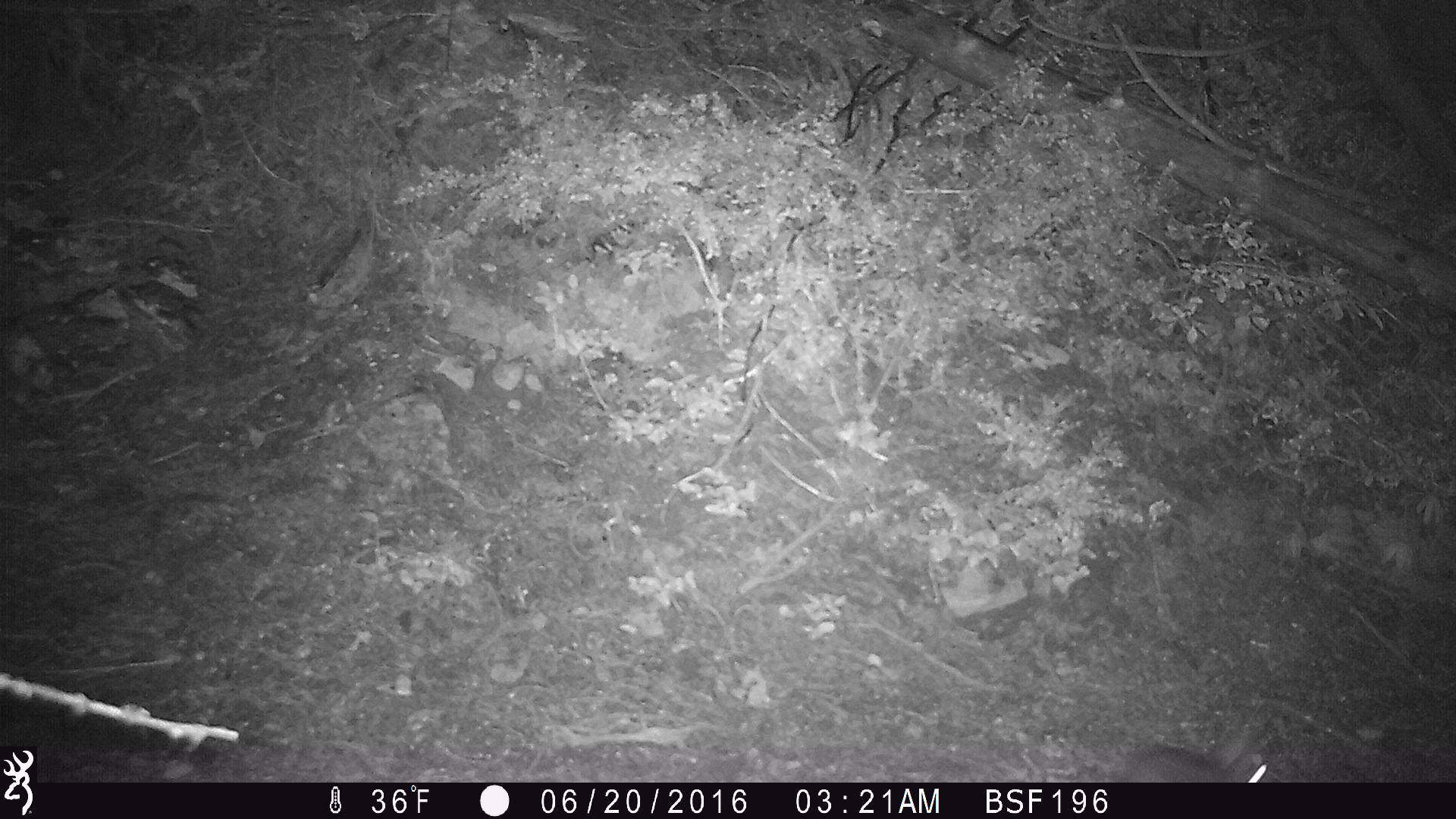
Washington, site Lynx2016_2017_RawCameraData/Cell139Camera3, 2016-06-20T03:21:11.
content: unidentified animal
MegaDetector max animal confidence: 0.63